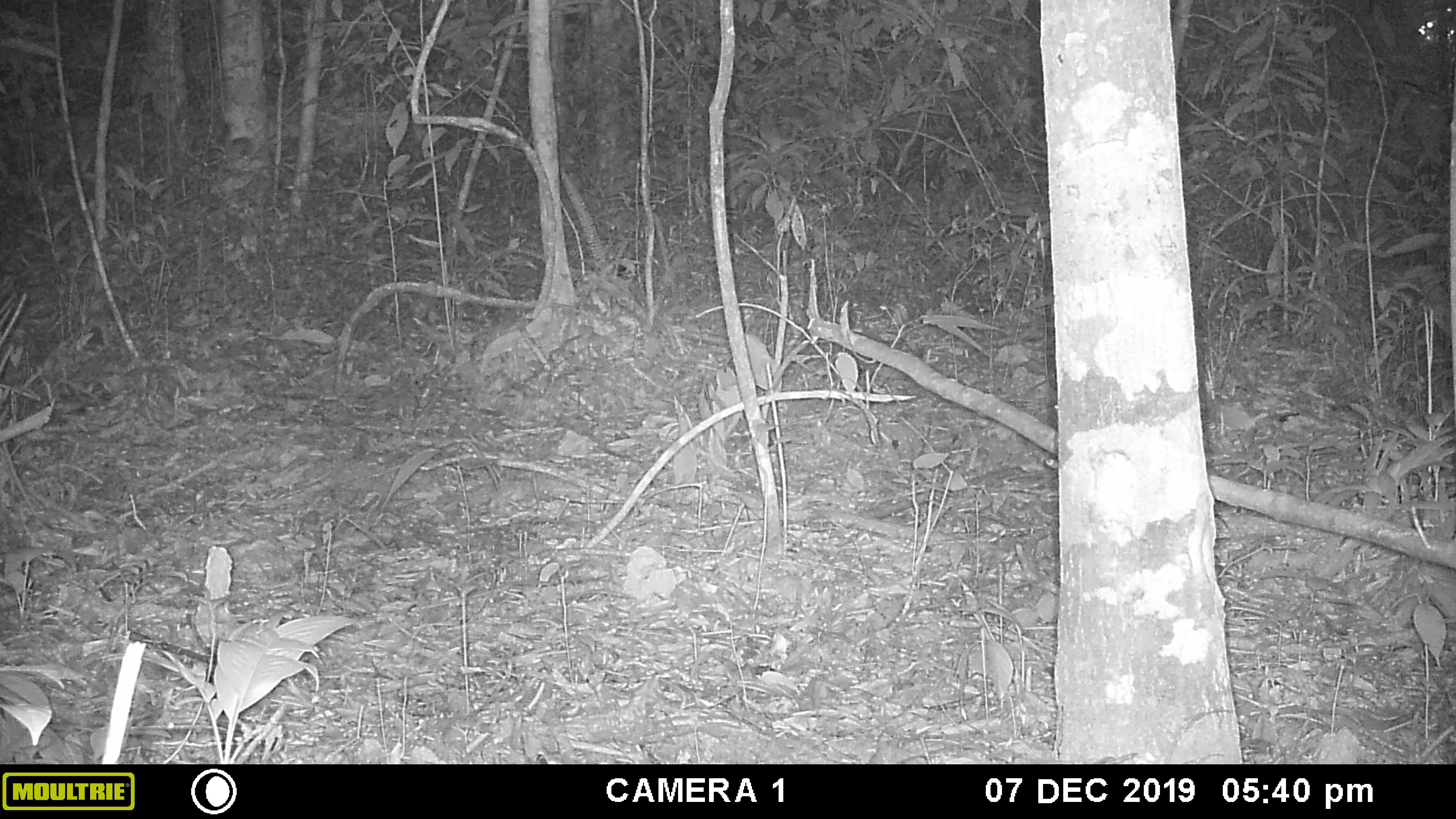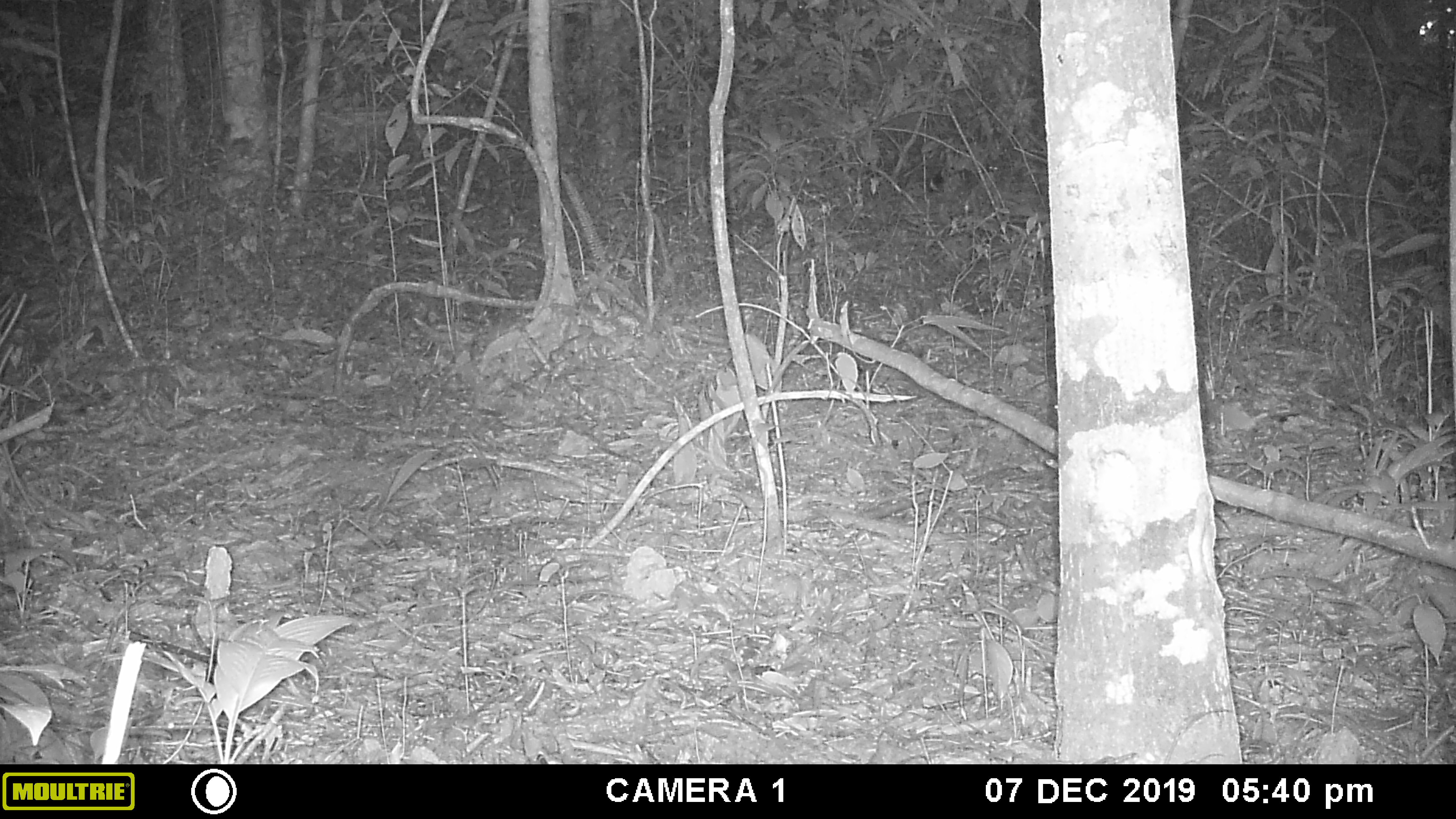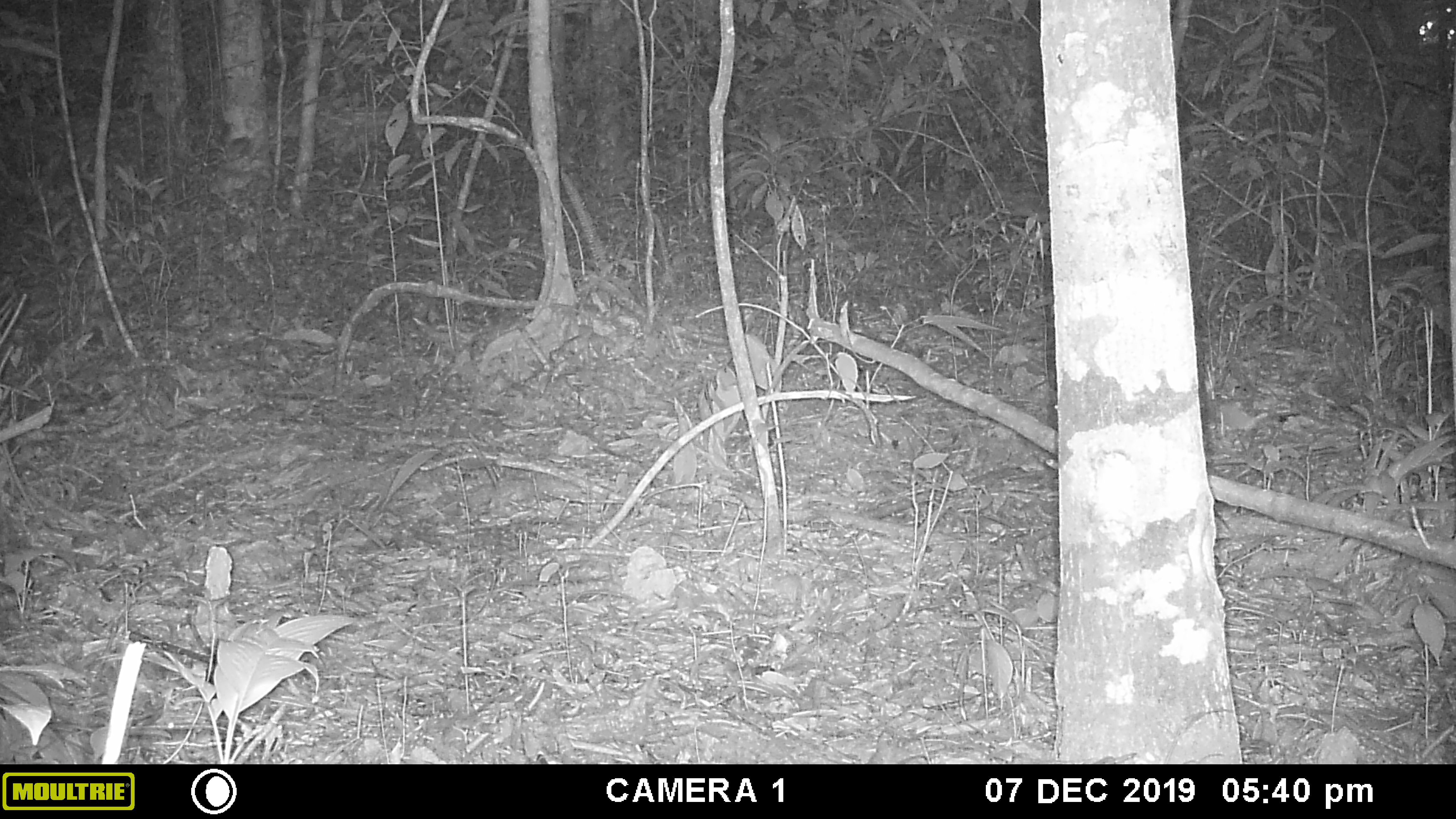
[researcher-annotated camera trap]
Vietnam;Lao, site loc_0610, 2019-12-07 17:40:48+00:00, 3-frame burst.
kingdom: Animalia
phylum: Chordata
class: Mammalia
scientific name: Mammalia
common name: mammal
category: unidentified small mammal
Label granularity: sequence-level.